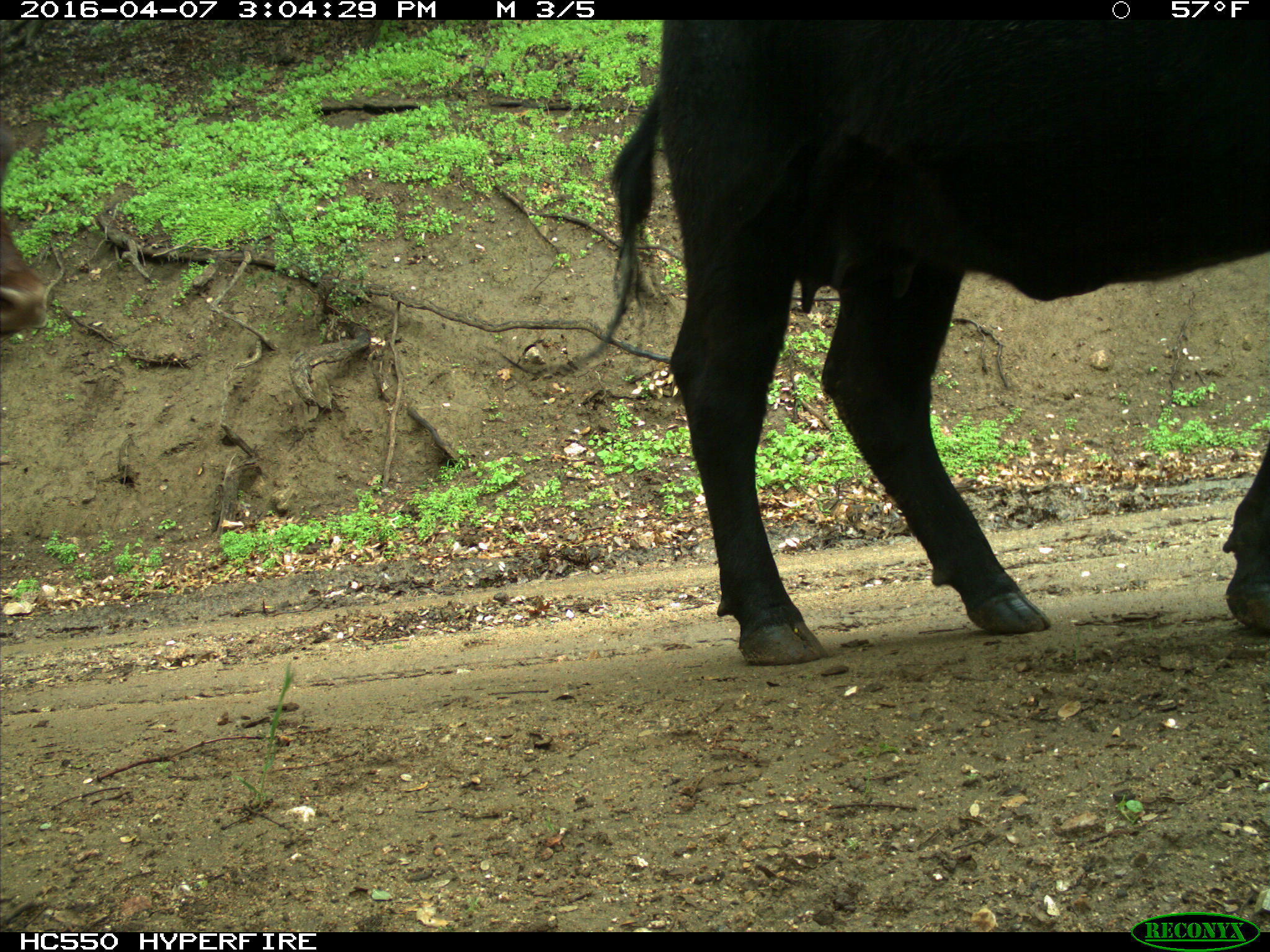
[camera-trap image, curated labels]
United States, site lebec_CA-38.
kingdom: Animalia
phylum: Chordata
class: Mammalia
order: Artiodactyla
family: Bovidae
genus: Bos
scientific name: Bos taurus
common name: domestic cow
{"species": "Bos taurus (domestic cow)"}